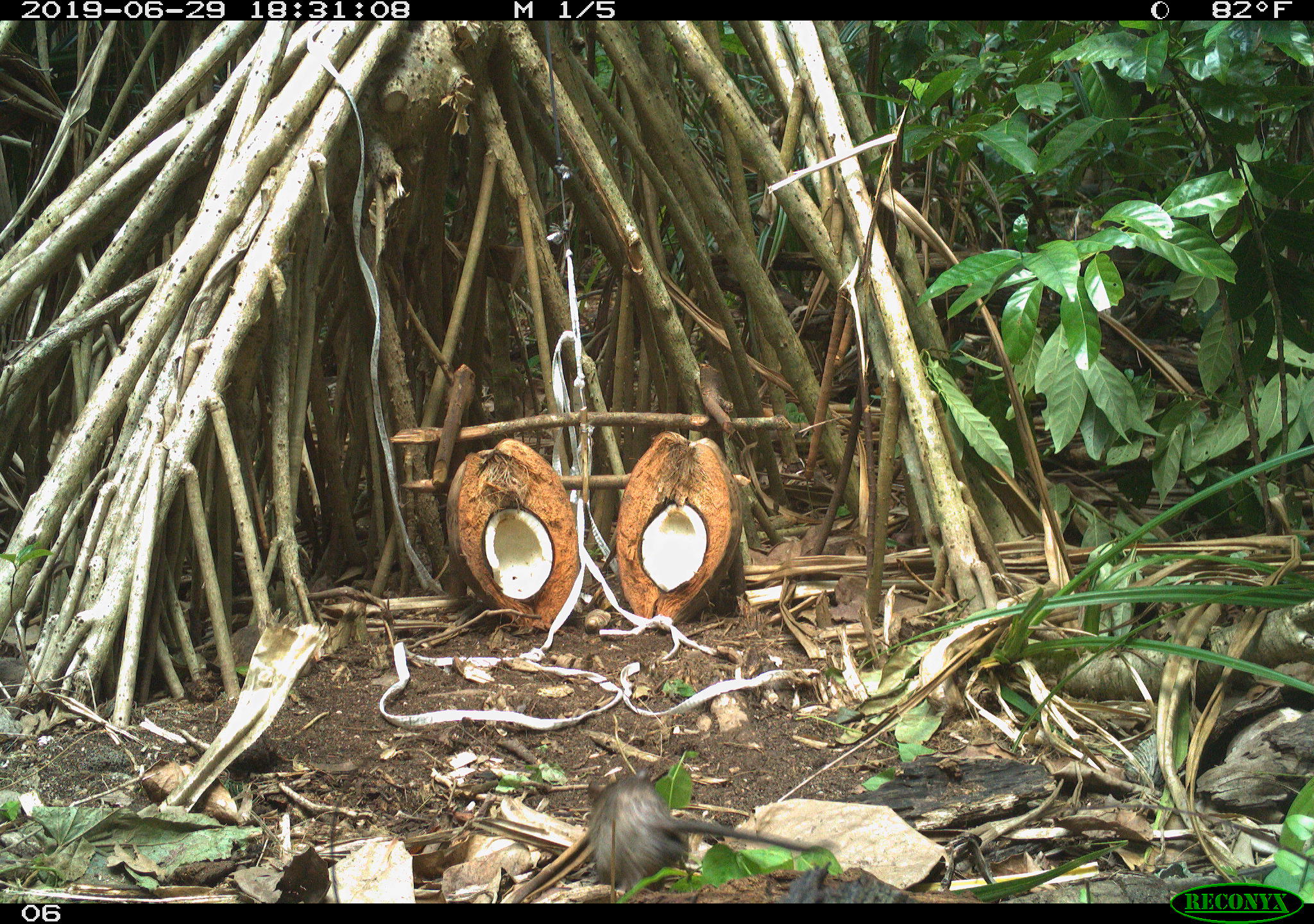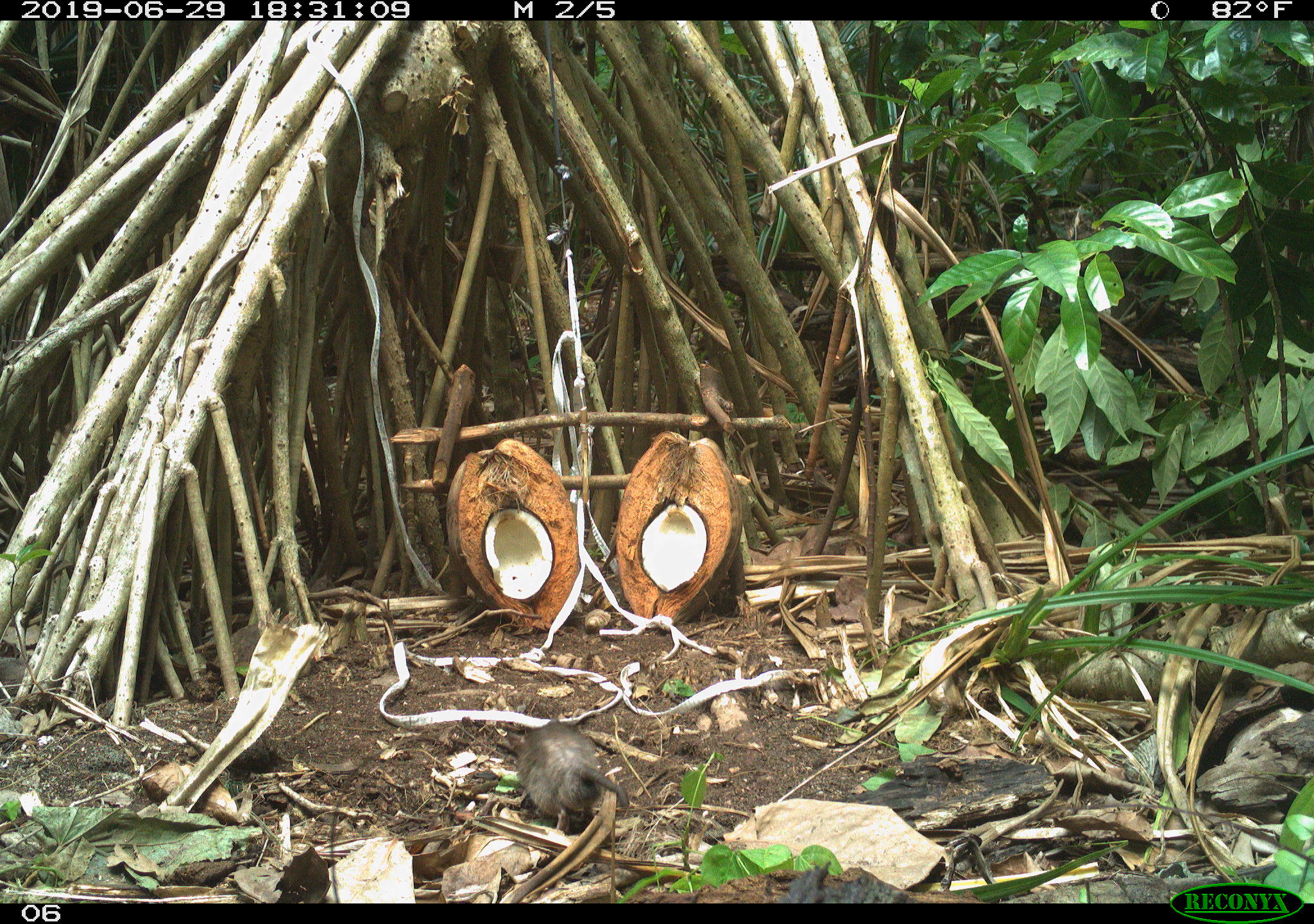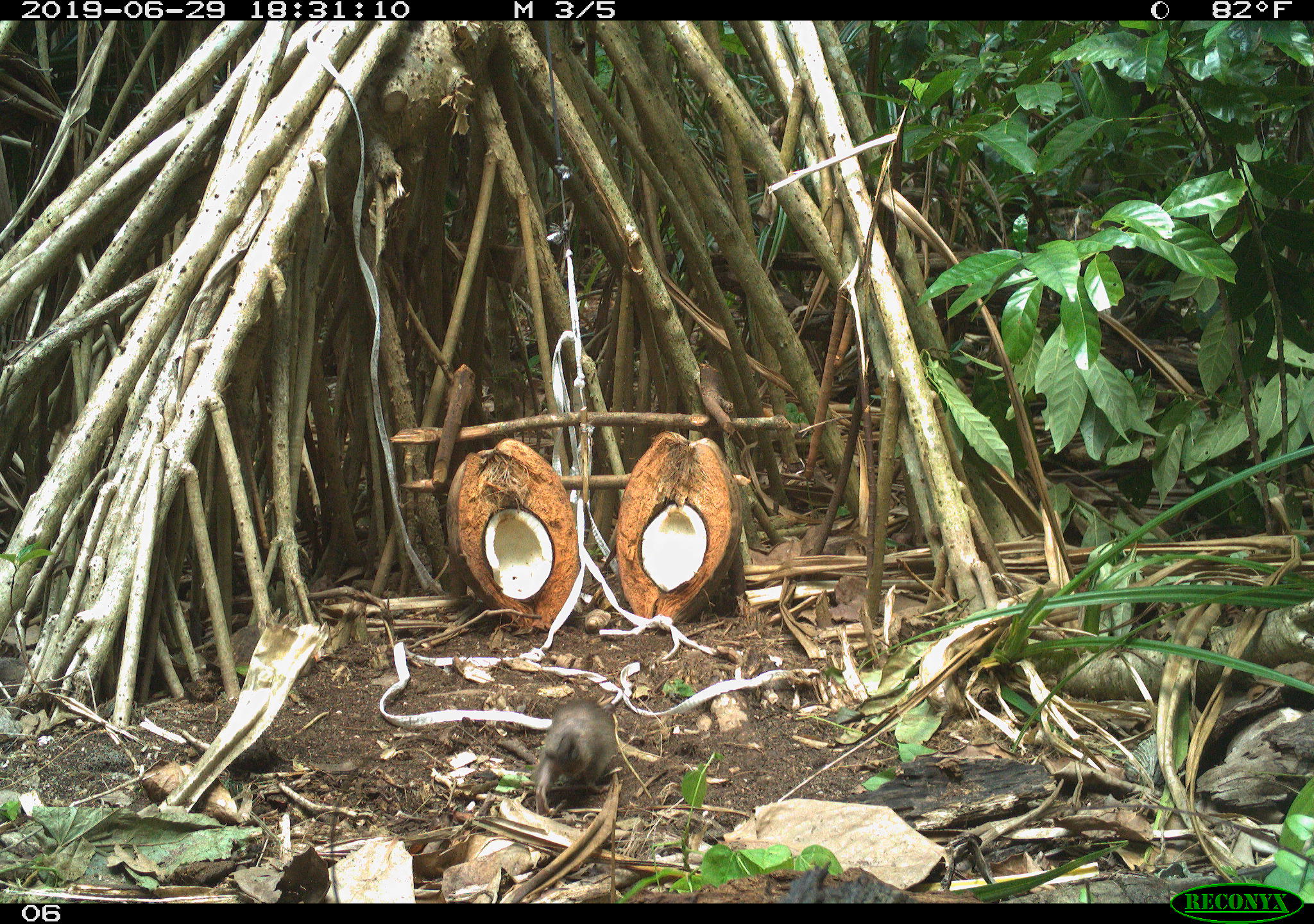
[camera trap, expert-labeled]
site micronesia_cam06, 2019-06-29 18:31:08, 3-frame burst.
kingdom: Animalia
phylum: Chordata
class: Mammalia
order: Rodentia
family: Muridae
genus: Rattus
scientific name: Rattus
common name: rat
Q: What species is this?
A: Rat (Rattus).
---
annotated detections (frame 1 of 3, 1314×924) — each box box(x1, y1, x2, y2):
rat: box(576, 762, 831, 889)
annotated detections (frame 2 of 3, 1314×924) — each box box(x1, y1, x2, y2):
rat: box(501, 714, 642, 839)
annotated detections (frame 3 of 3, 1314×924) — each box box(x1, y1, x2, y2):
rat: box(527, 694, 622, 814)